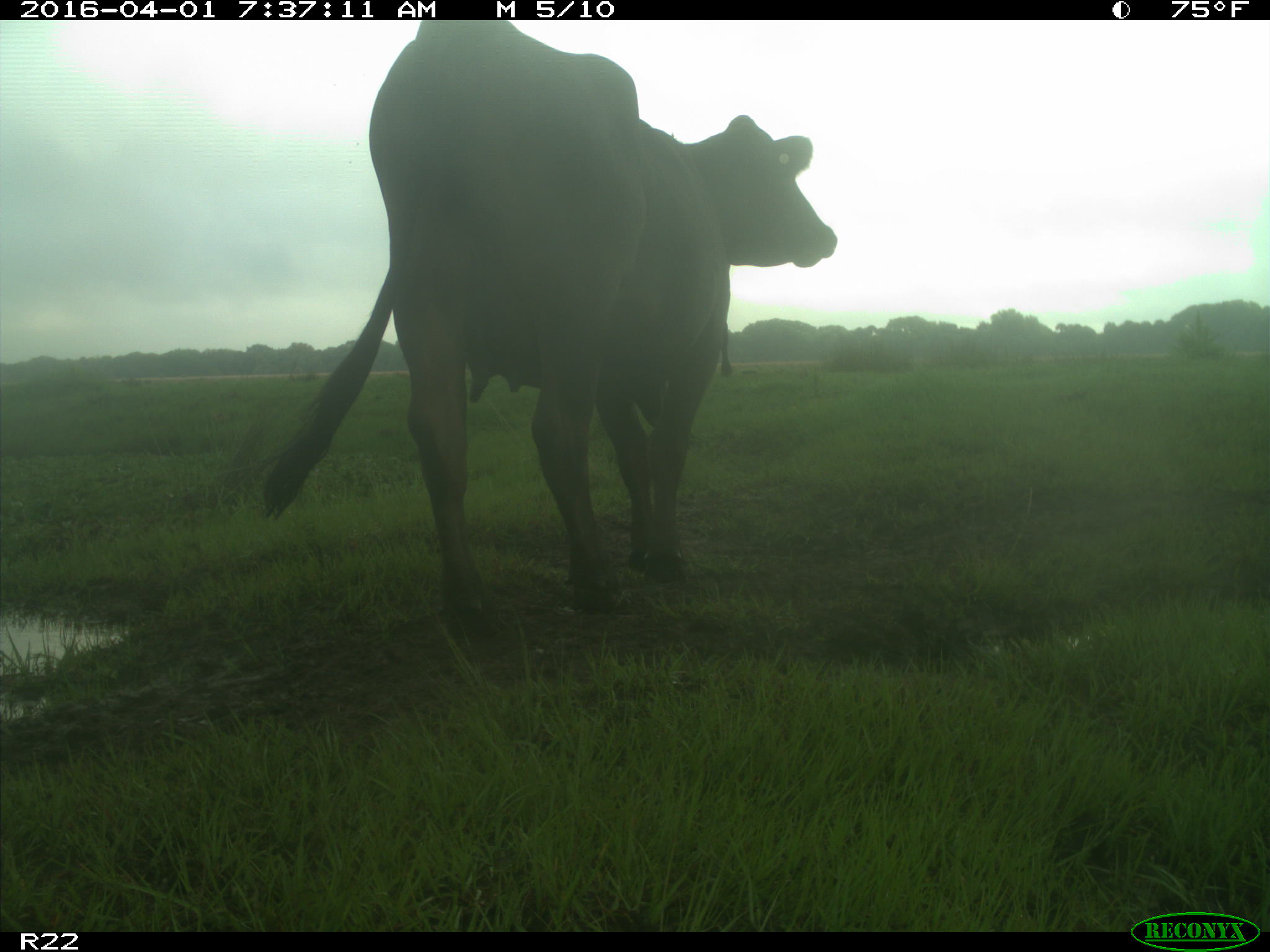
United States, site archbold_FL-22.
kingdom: Animalia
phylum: Chordata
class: Mammalia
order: Artiodactyla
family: Bovidae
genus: Bos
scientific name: Bos taurus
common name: domestic cow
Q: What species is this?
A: Bos taurus (domestic cow).